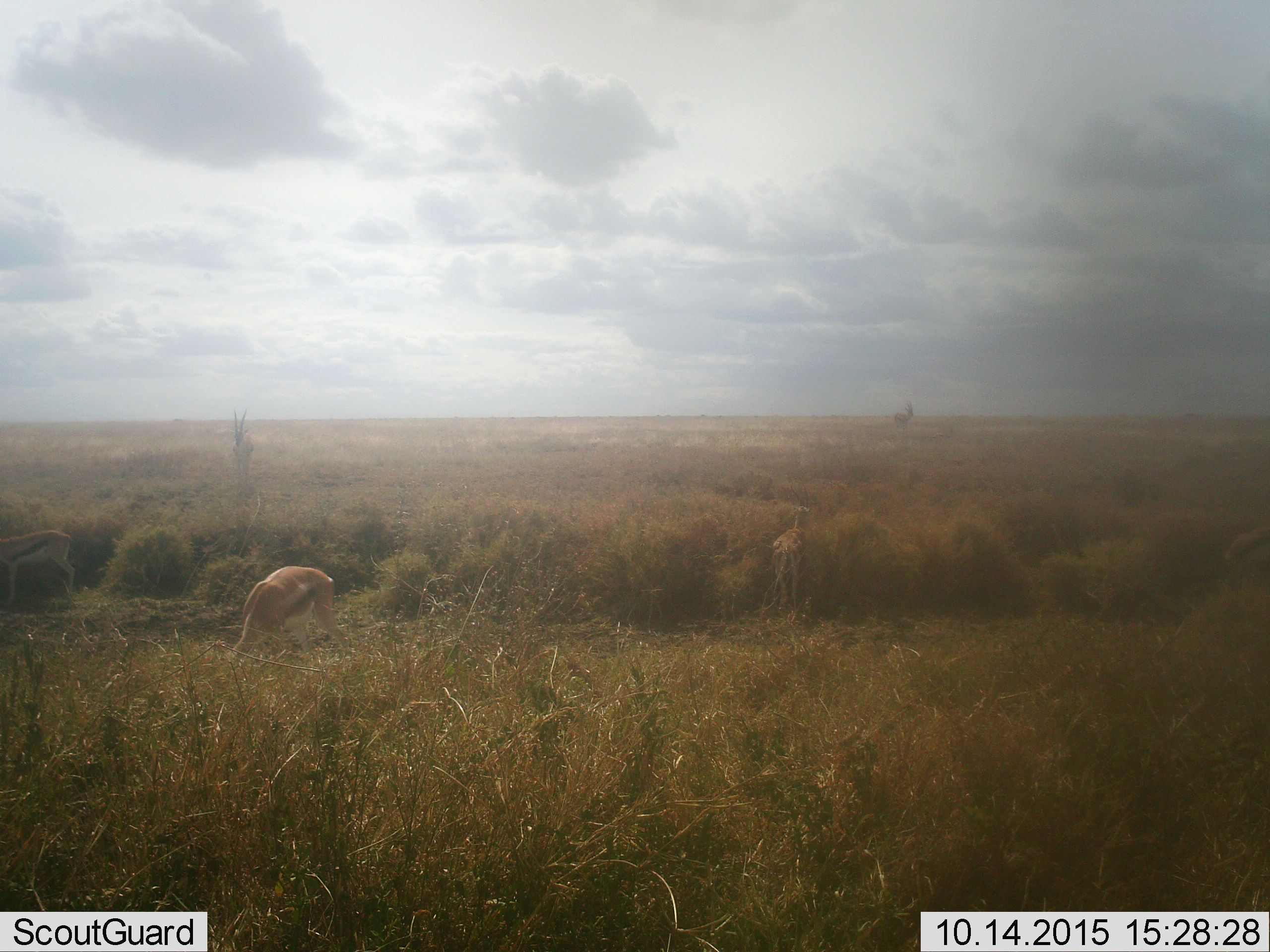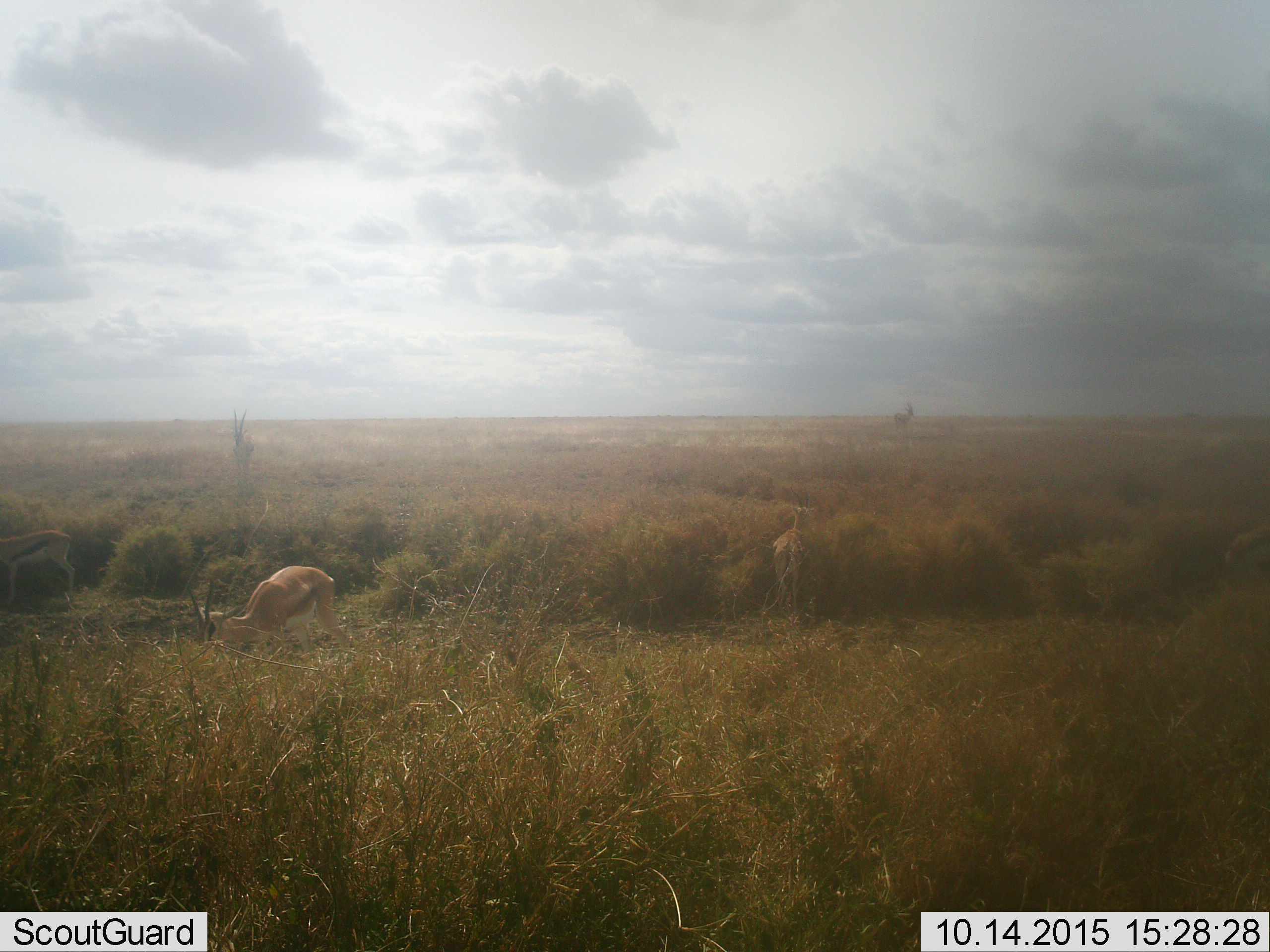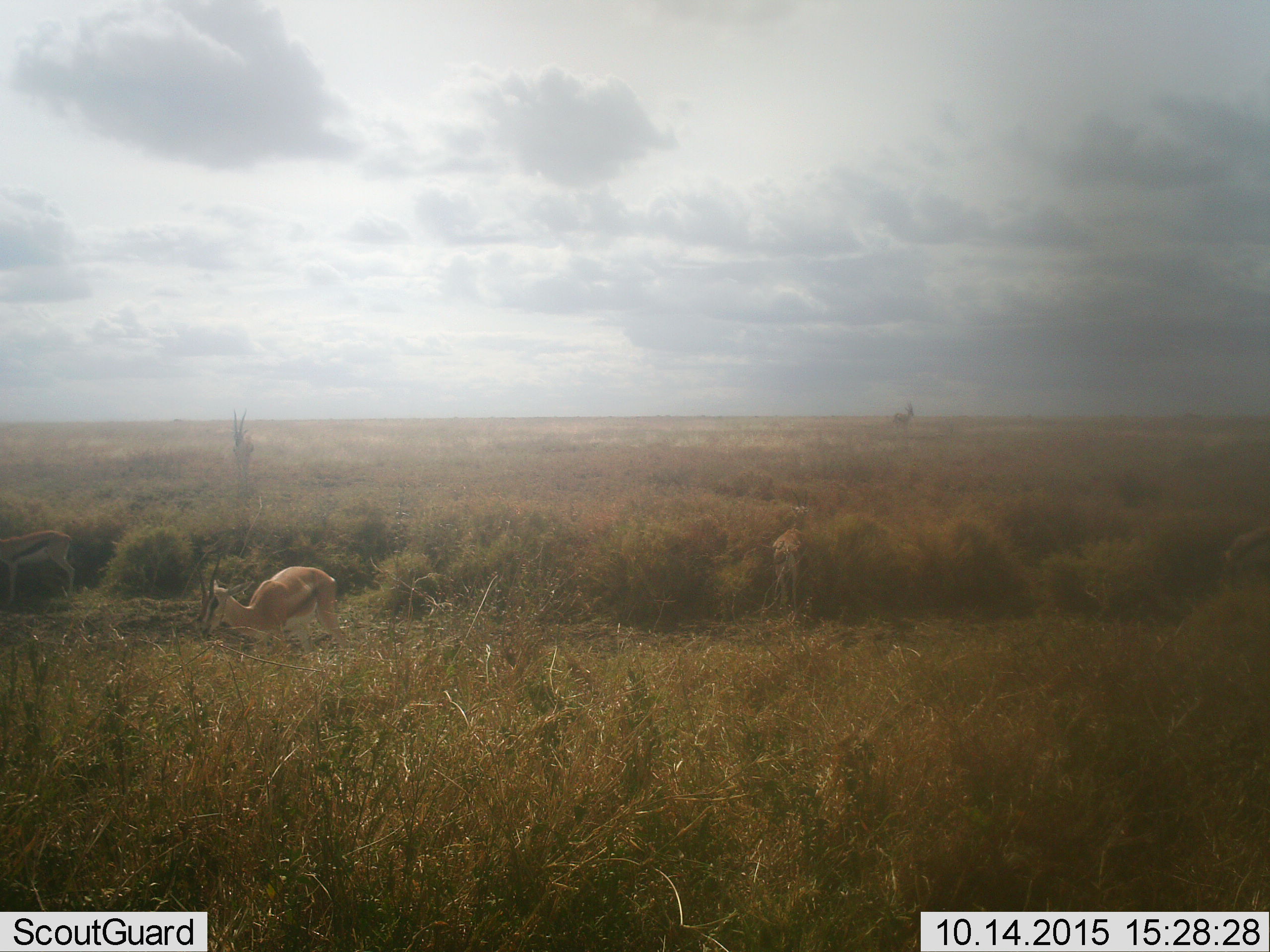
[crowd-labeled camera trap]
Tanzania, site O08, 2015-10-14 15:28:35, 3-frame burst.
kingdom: Animalia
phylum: Chordata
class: Mammalia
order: Artiodactyla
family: Bovidae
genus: Nanger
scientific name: Nanger granti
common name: grant's gazelle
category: gazellegrants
Gazellegrants (grant's gazelle) (Nanger granti), count 3. Behavior (volunteer vote fractions): standing 71%, resting 0%, moving 29%, interacting 0%. Young present (vote fraction): 0%. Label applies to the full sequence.